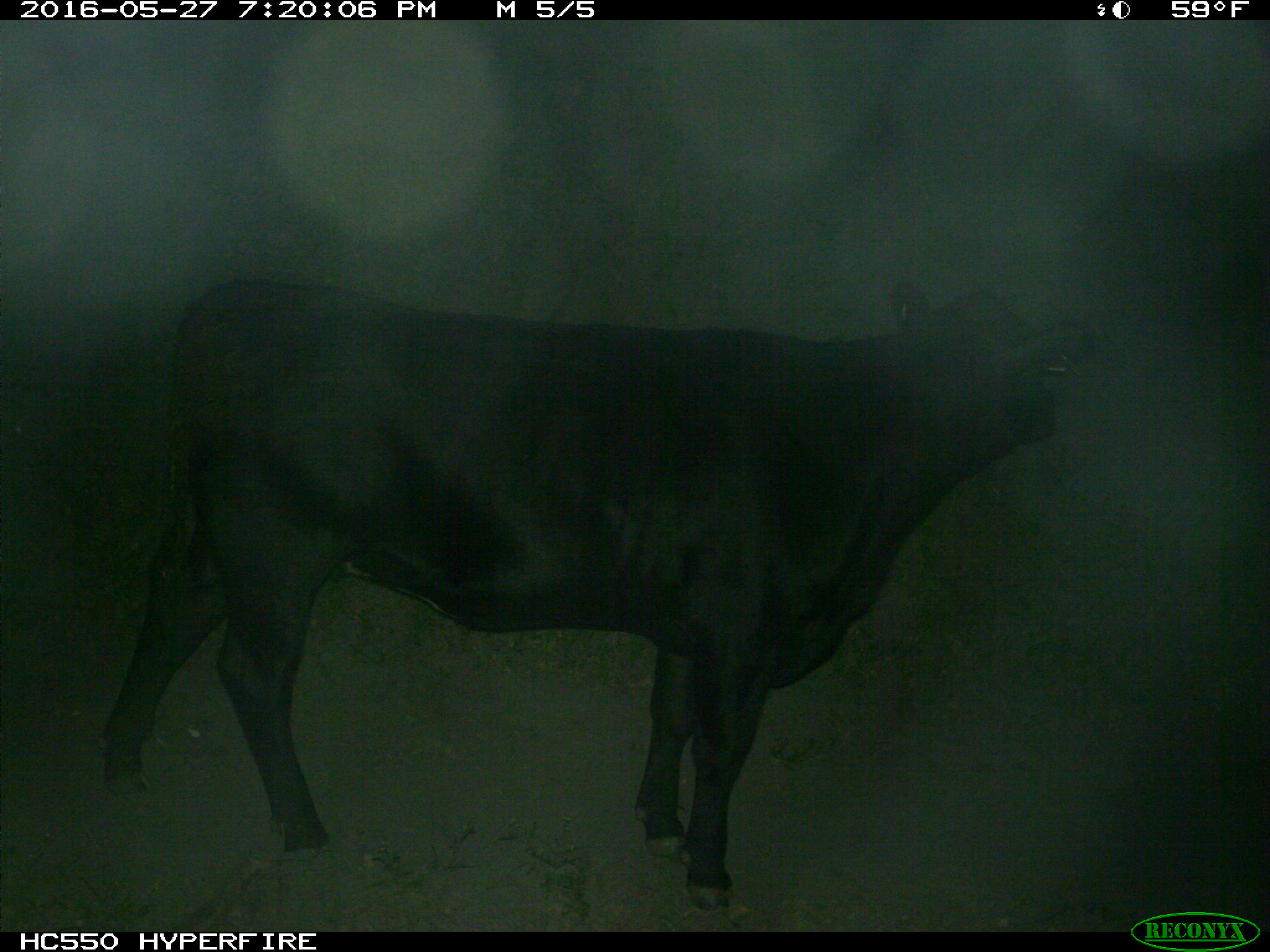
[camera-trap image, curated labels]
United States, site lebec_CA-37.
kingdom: Animalia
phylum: Chordata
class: Mammalia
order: Artiodactyla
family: Bovidae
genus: Bos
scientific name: Bos taurus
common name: domestic cow